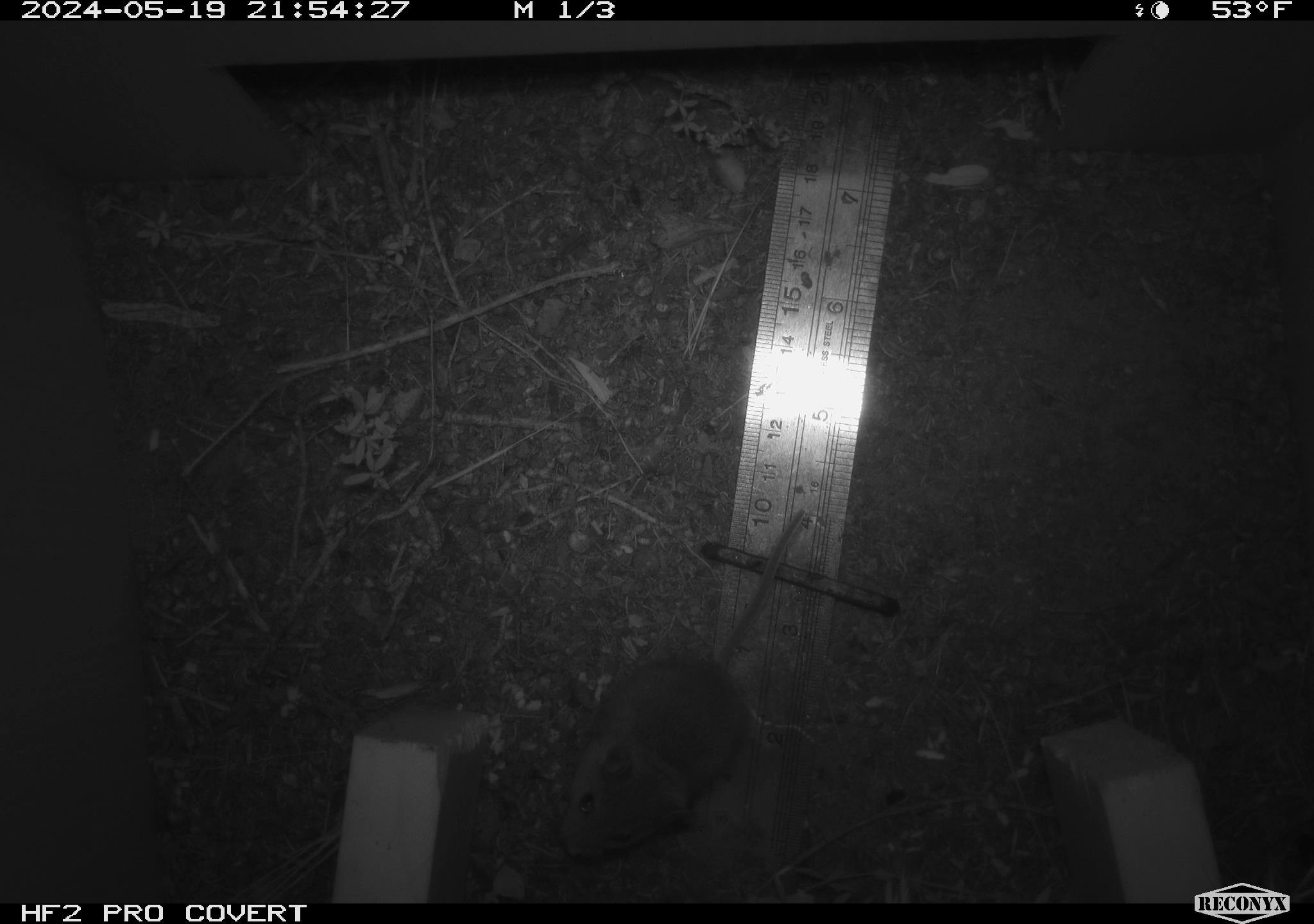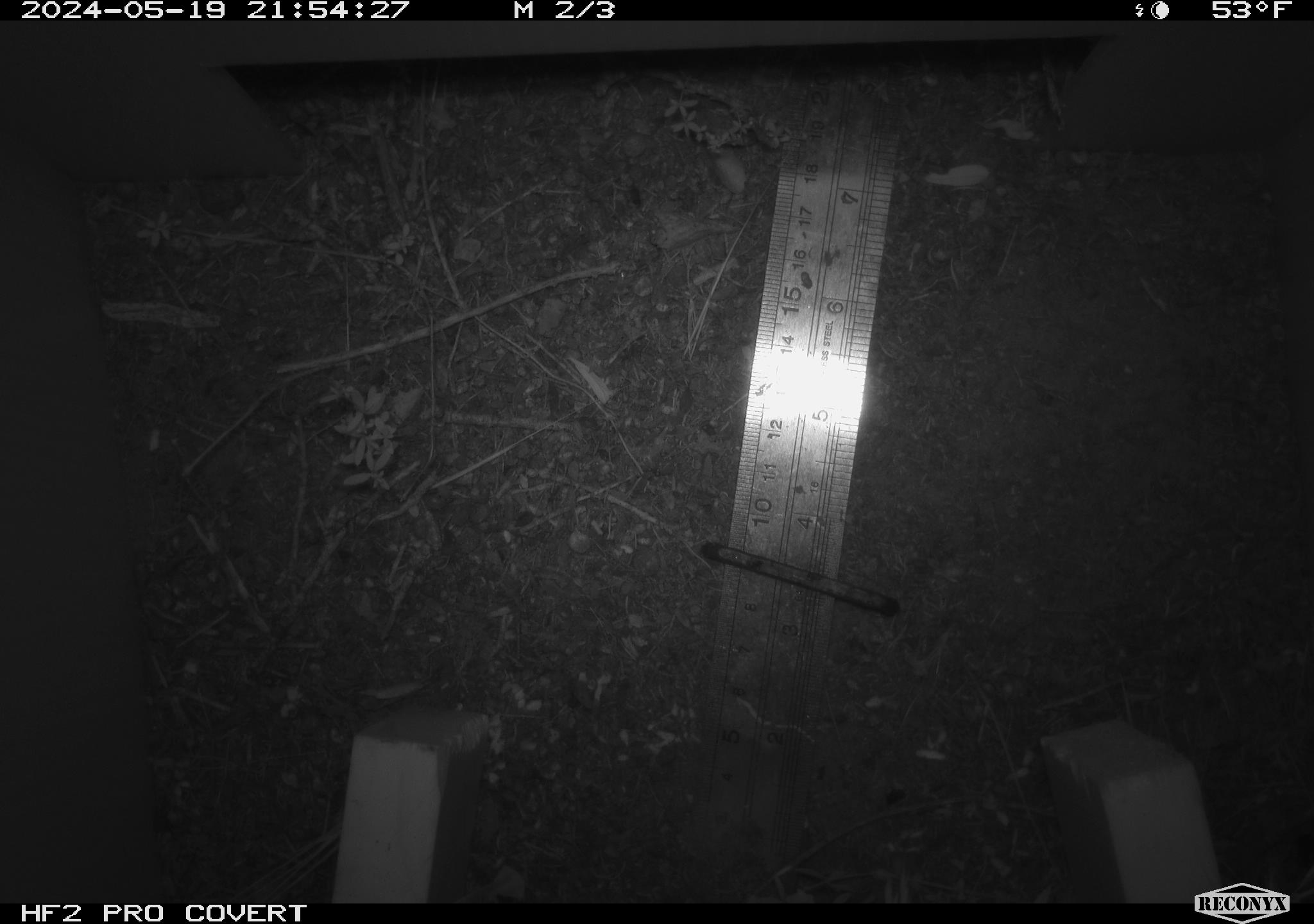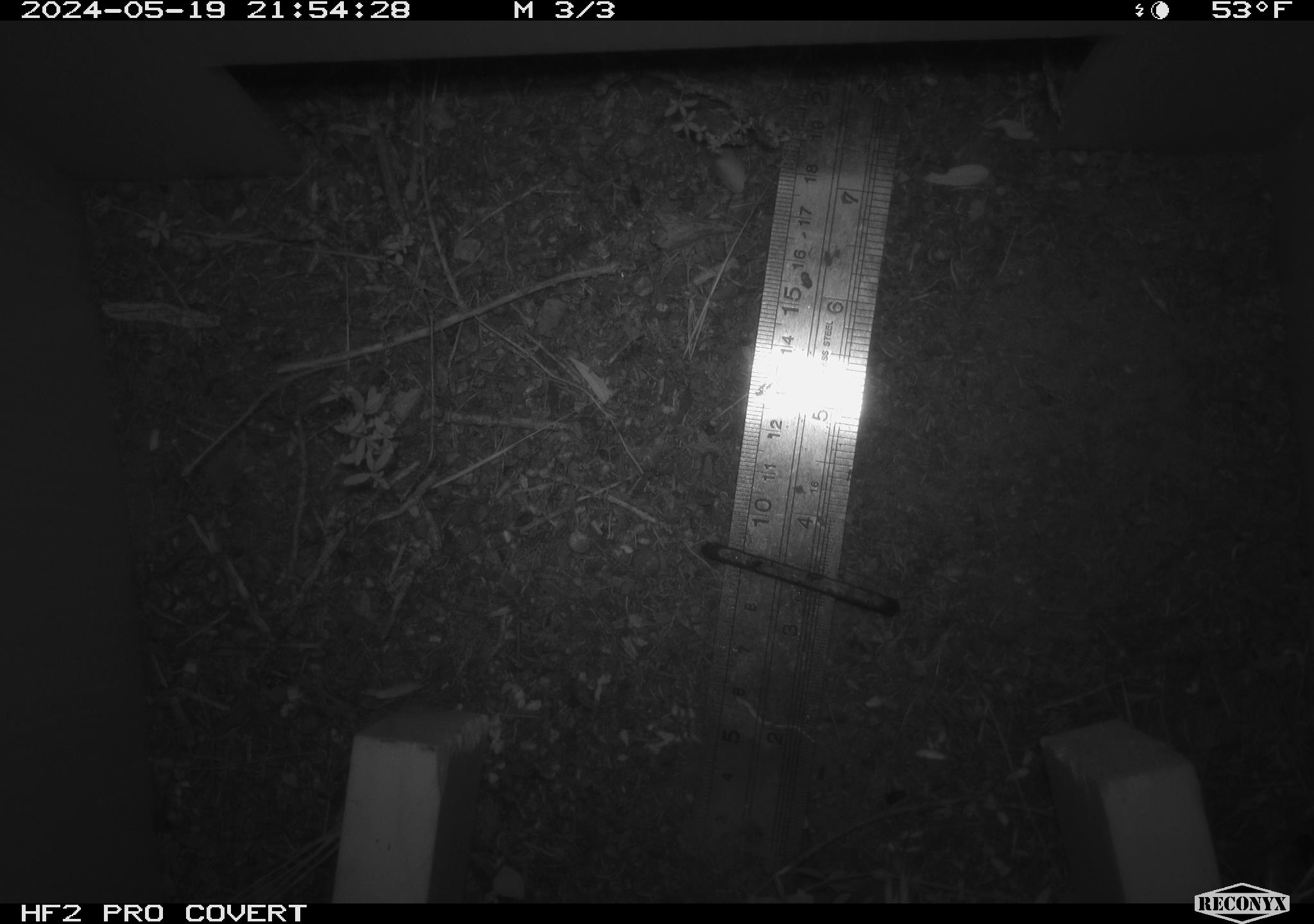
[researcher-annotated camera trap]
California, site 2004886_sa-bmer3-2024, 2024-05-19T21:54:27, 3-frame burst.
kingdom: Animalia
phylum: Chordata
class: Mammalia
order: Rodentia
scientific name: Rodentia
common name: mouse species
Mouse species (Rodentia).